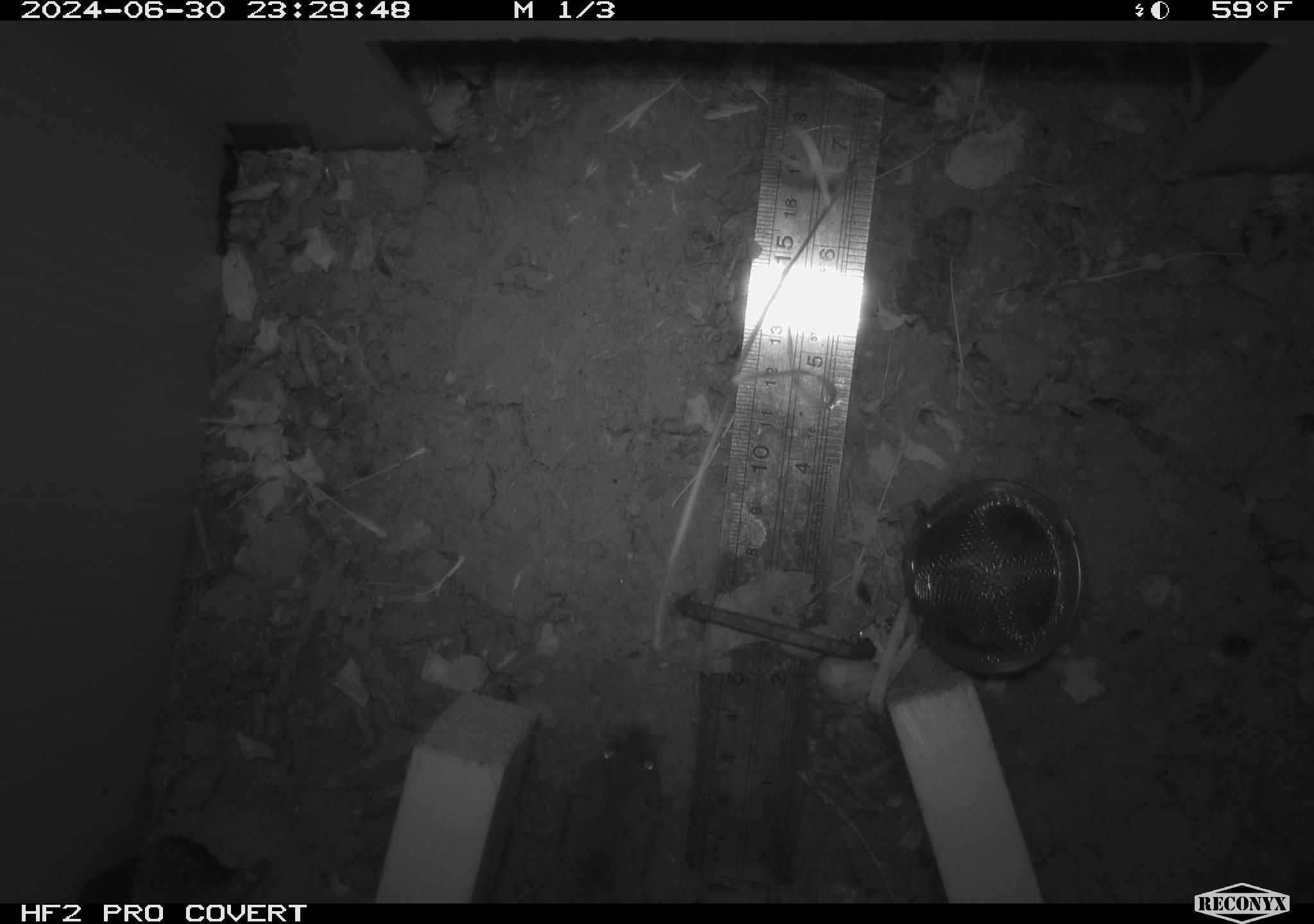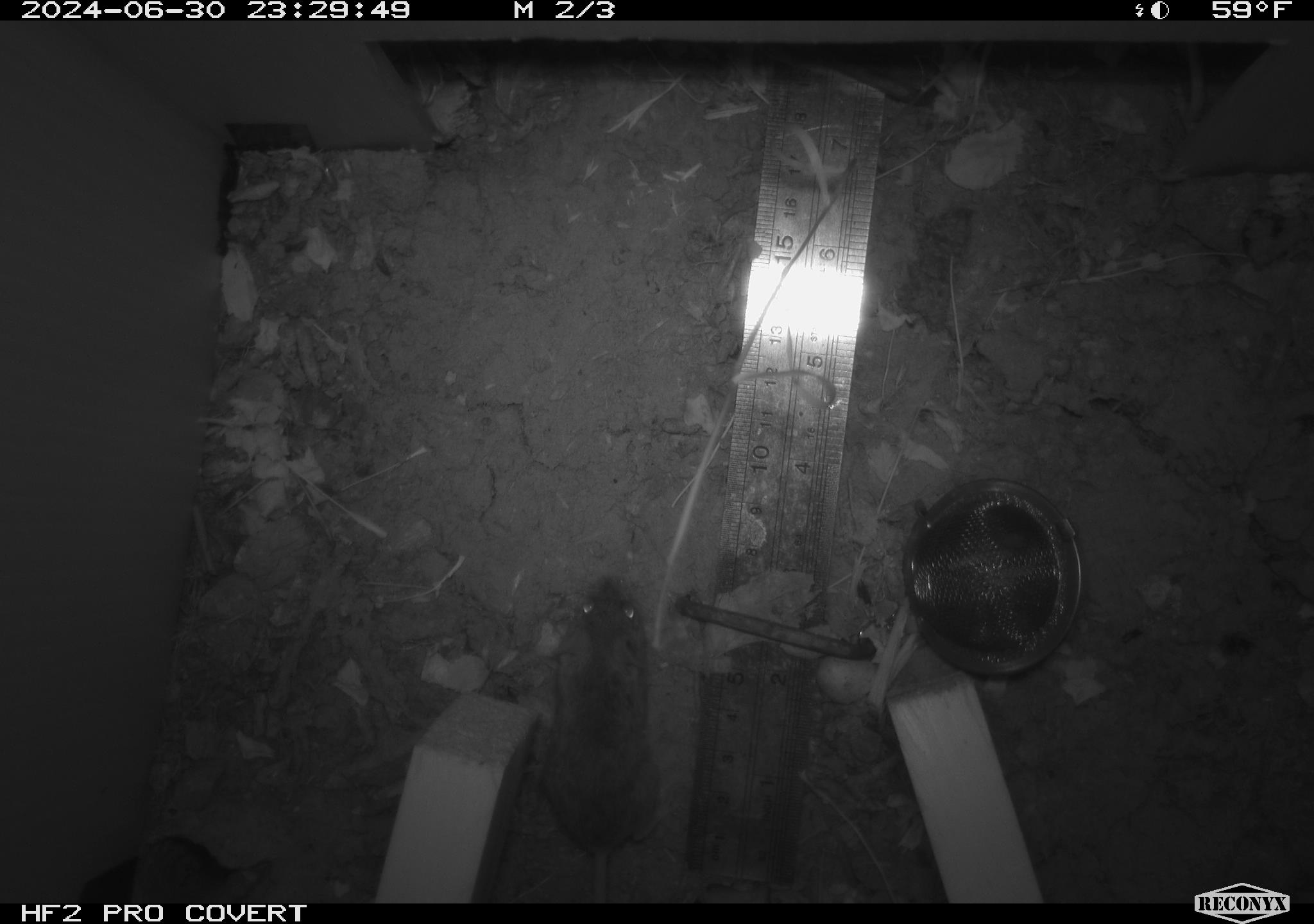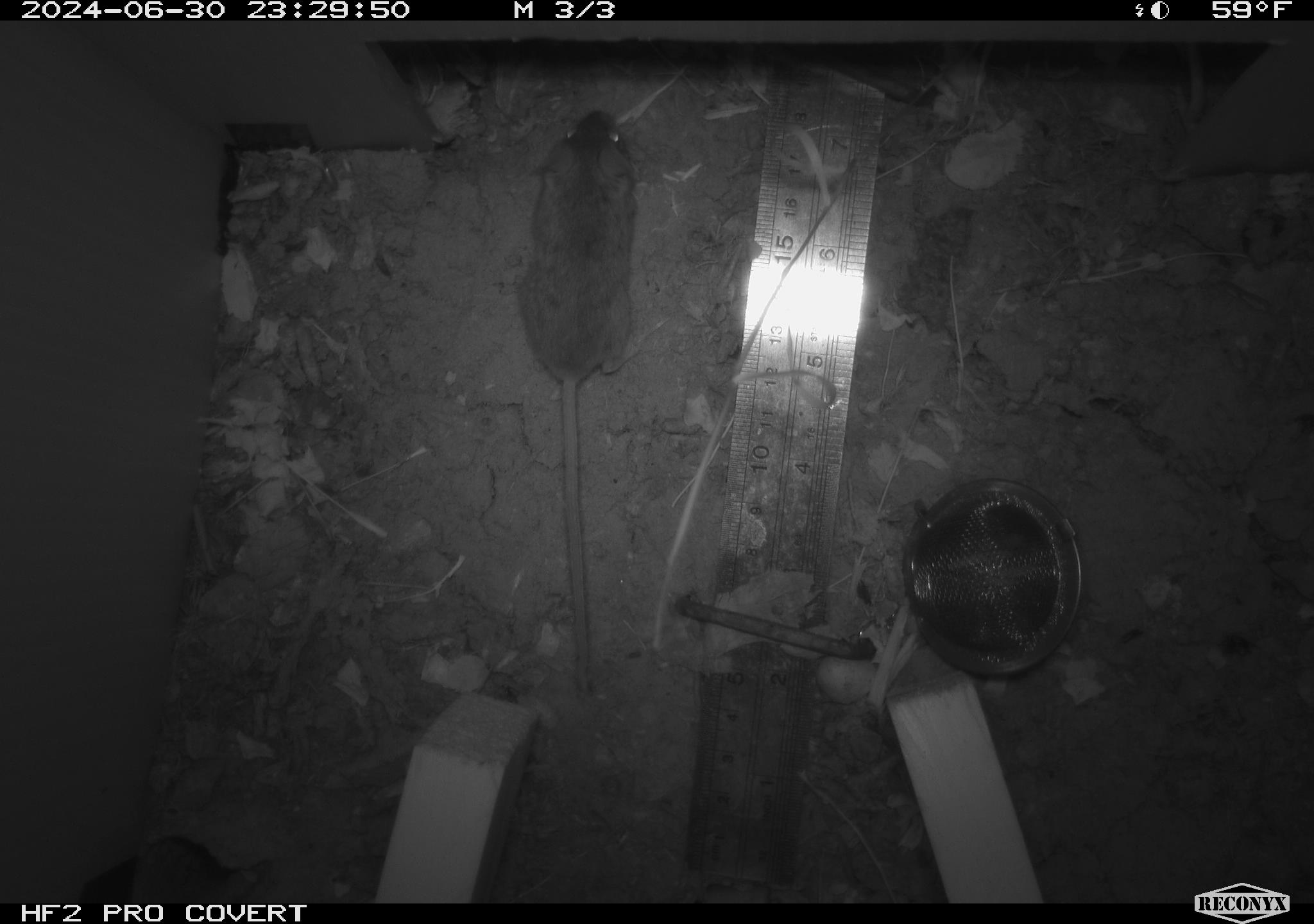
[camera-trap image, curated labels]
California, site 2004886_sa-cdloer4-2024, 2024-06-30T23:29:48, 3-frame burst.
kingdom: Animalia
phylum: Chordata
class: Mammalia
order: Rodentia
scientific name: Rodentia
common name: rodent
Rodent (Rodentia).